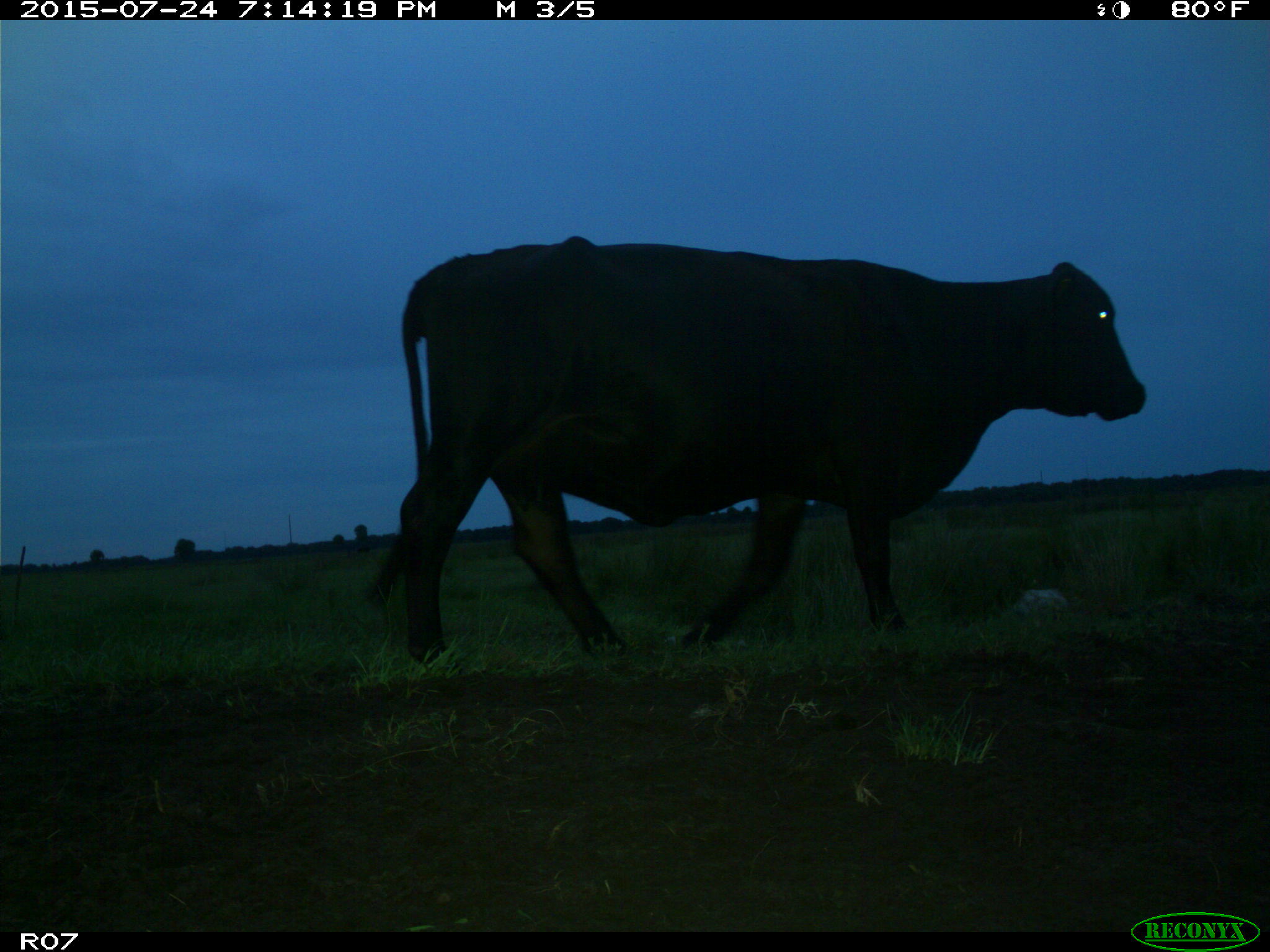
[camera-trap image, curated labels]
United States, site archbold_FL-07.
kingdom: Animalia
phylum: Chordata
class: Mammalia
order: Artiodactyla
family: Bovidae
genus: Bos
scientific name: Bos taurus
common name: domestic cow